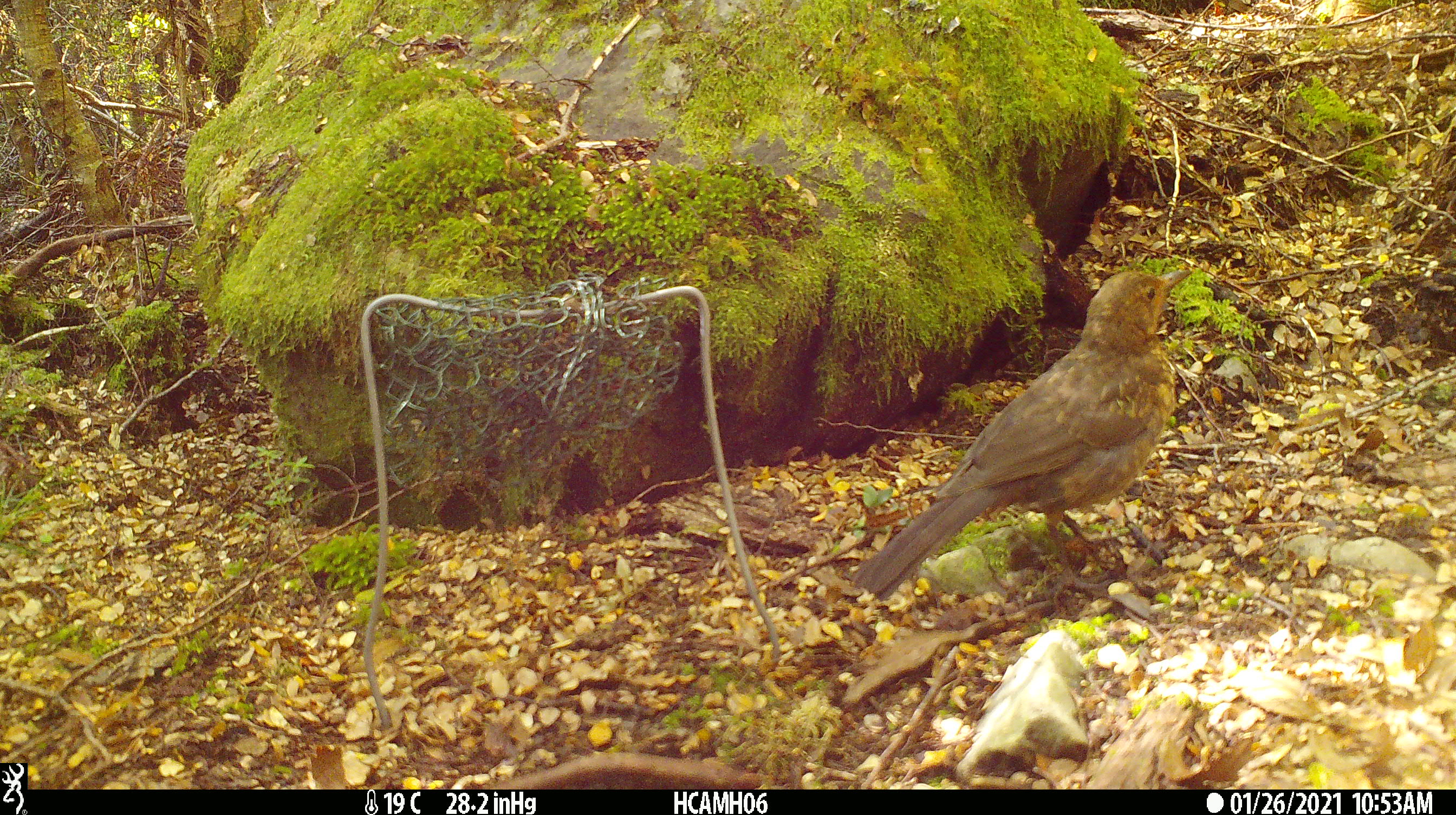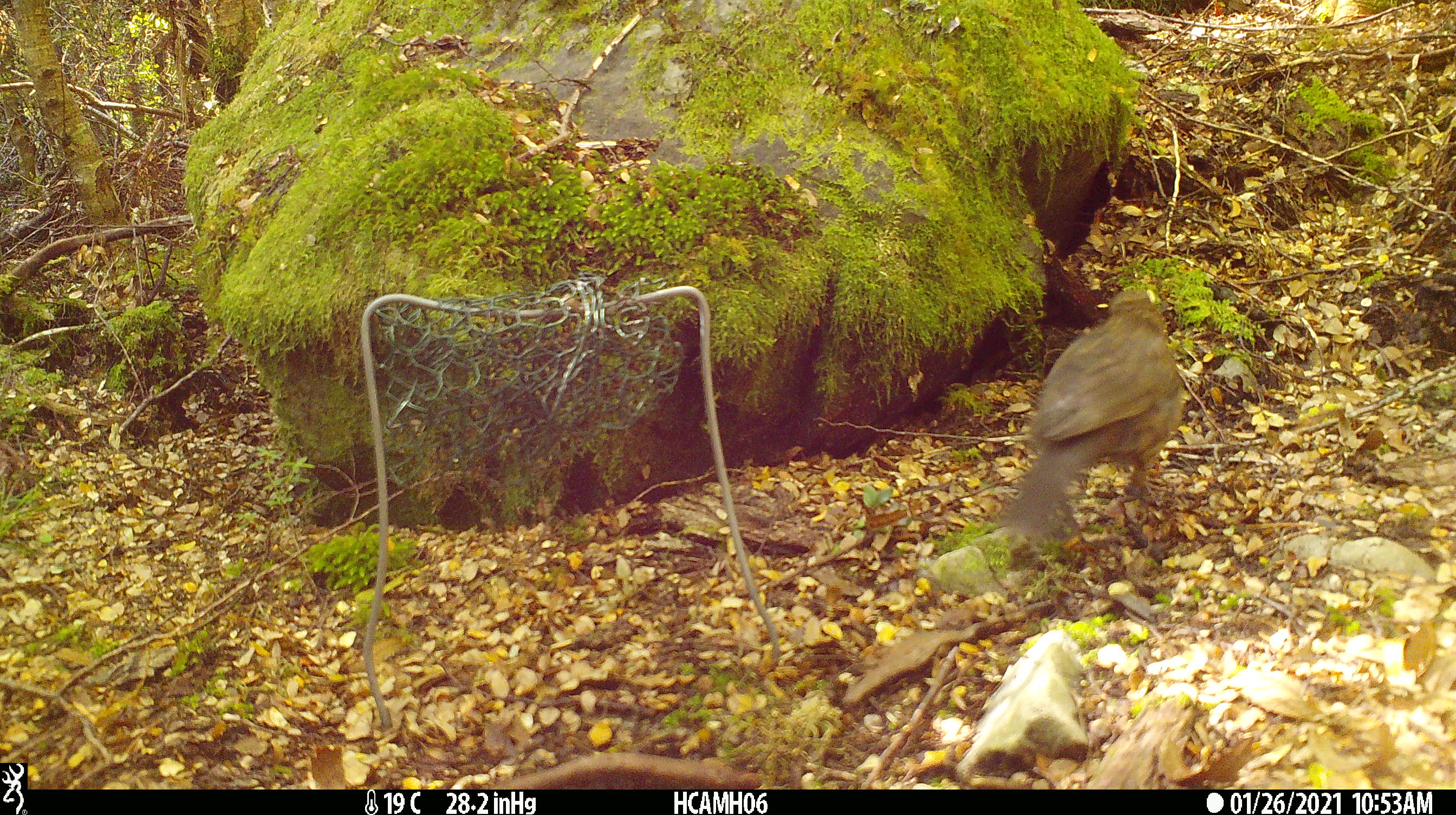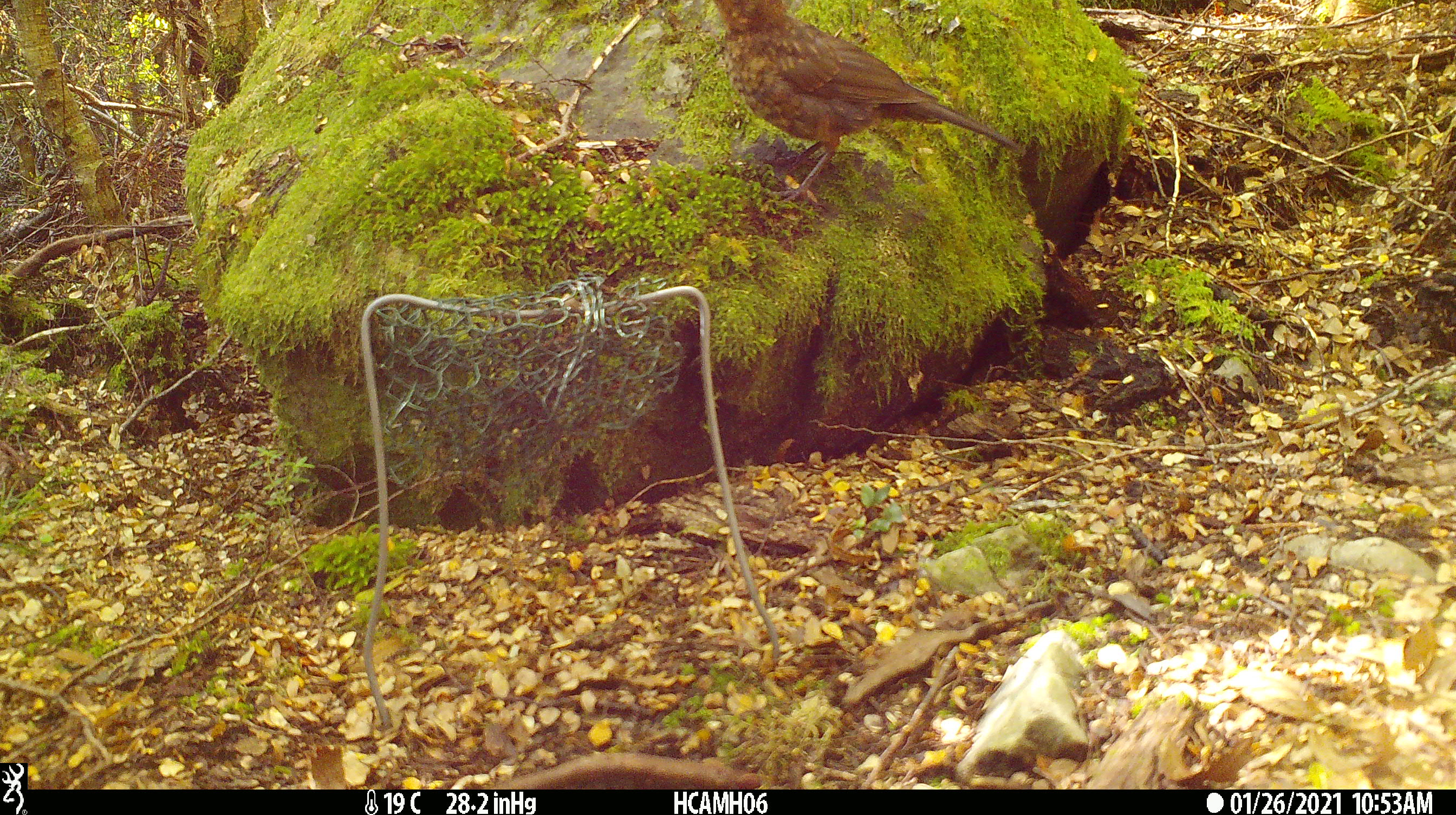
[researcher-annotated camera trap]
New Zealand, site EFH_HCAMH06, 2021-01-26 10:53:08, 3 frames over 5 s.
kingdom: Animalia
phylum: Chordata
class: Aves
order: Passeriformes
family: Turdidae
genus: Turdus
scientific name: Turdus philomelos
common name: song thrush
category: thrush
Thrush (song thrush) (Turdus philomelos).